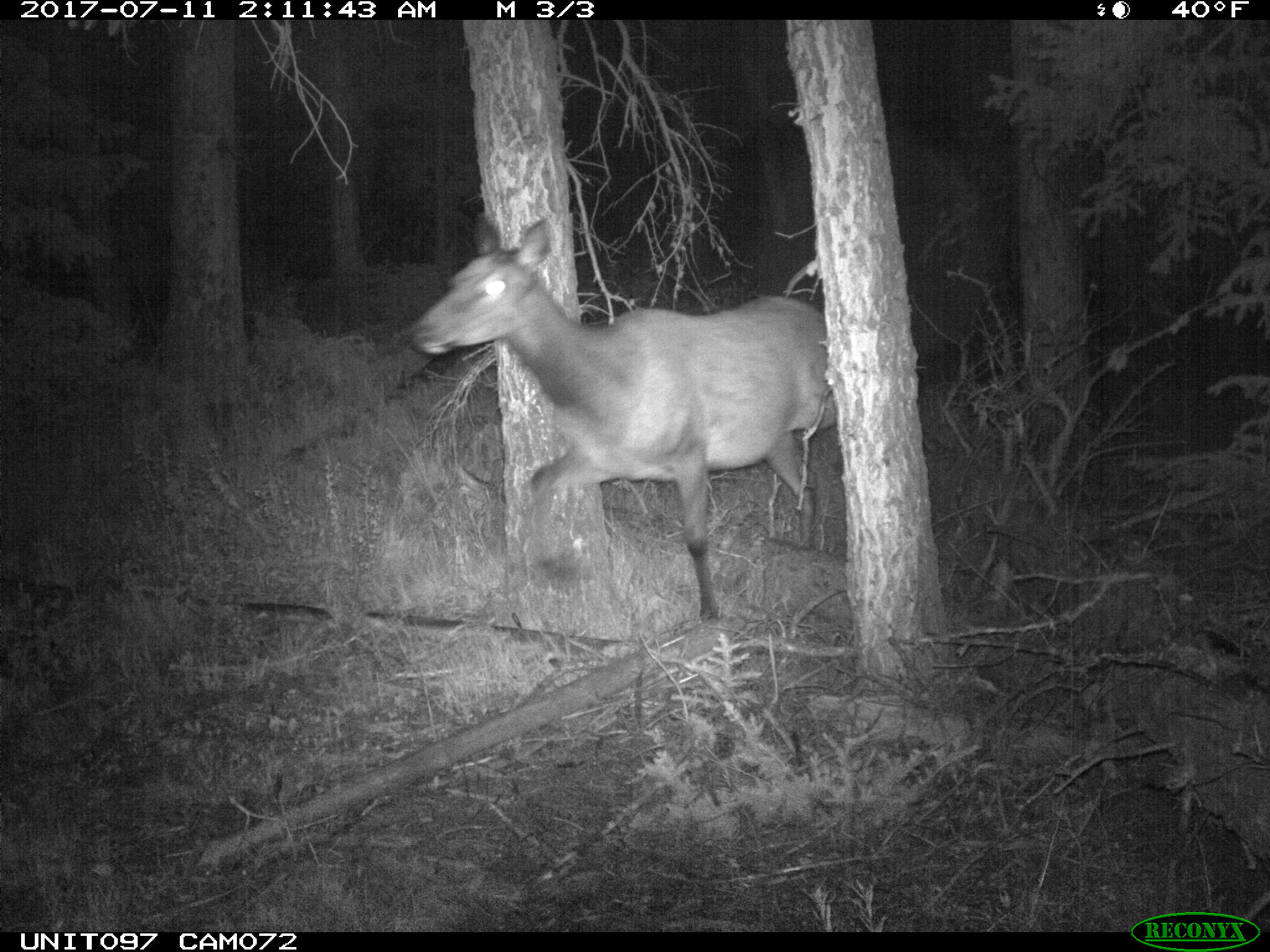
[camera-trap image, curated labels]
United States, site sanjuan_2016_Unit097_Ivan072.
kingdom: Animalia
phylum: Chordata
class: Mammalia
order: Artiodactyla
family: Cervidae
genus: Cervus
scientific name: Cervus elaphus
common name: red deer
Cervus elaphus (red deer).